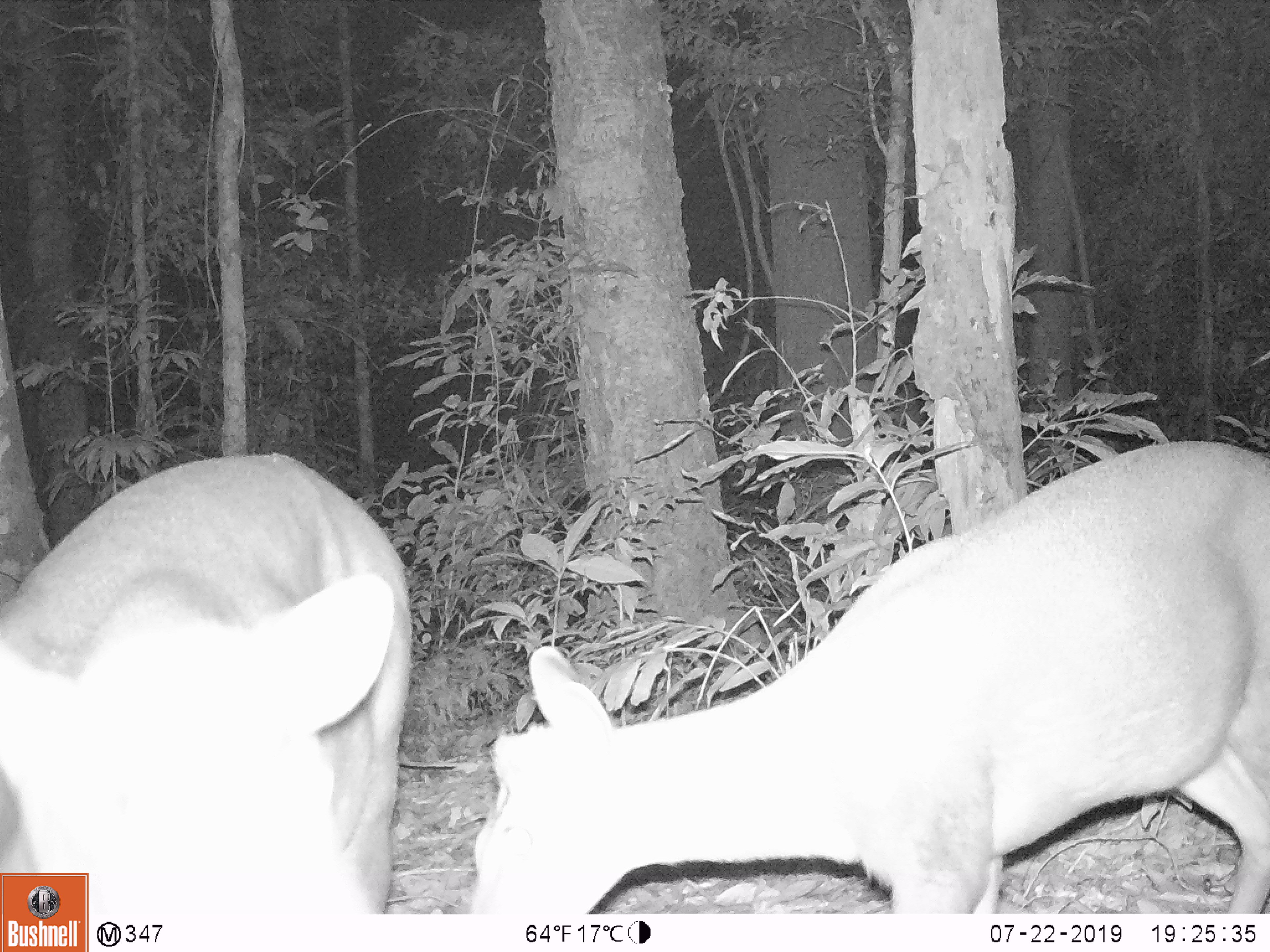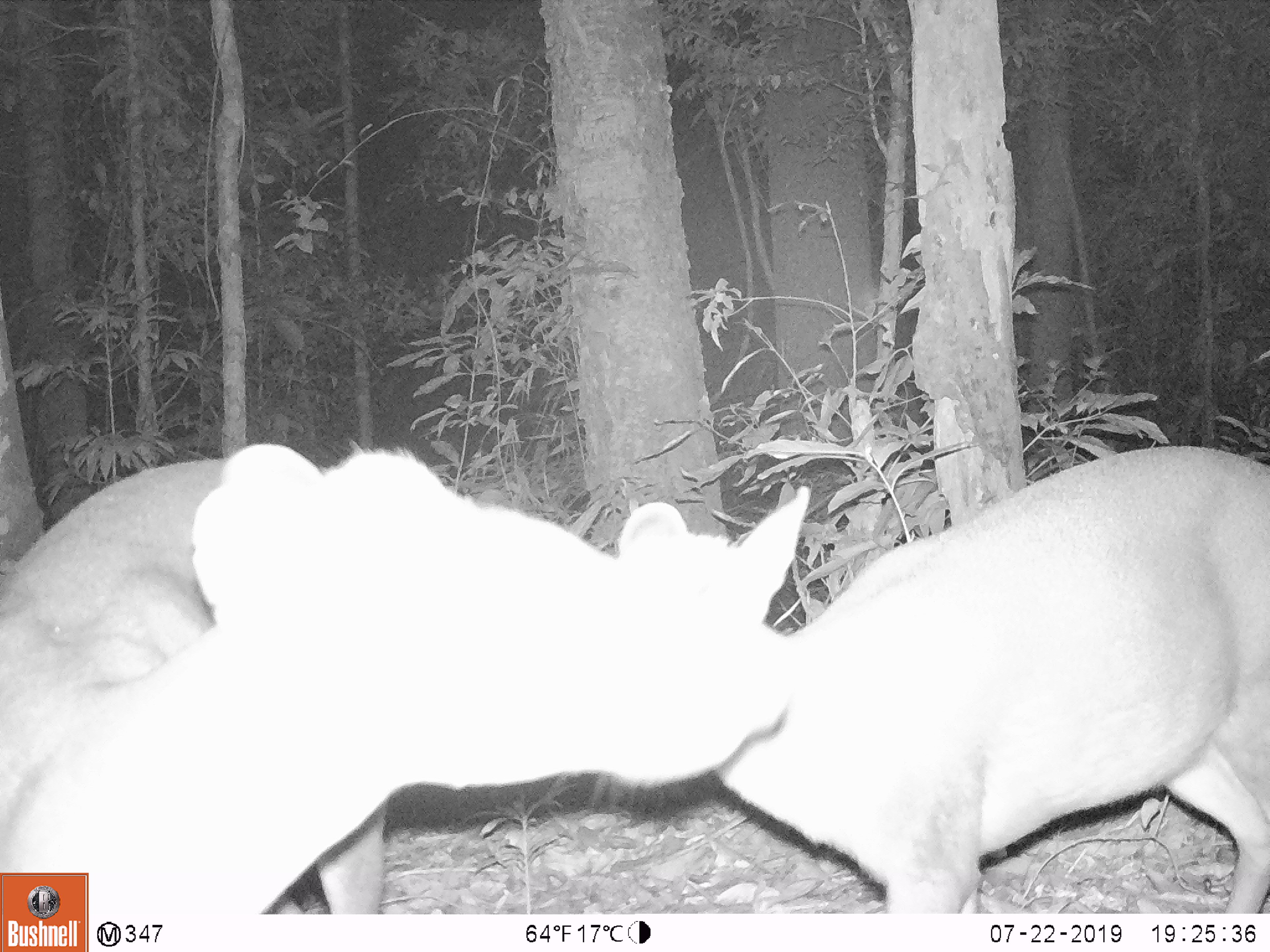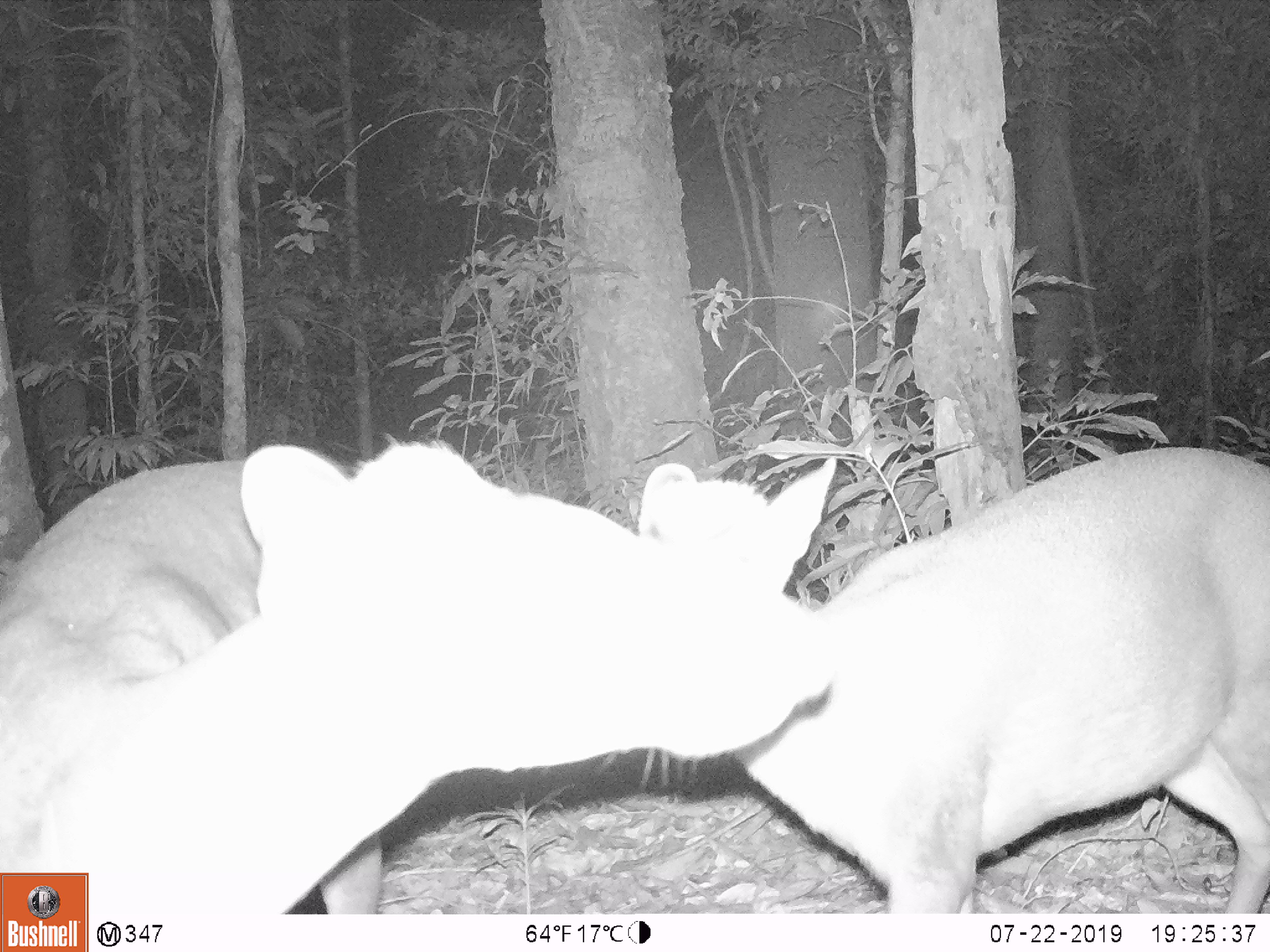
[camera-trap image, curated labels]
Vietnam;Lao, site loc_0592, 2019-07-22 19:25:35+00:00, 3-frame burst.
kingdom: Animalia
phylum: Chordata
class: Mammalia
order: Artiodactyla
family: Cervidae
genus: Muntiacus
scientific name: Muntiacus rooseveltorum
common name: roosevelt's muntjac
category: roosevelts muntjac group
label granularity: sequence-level